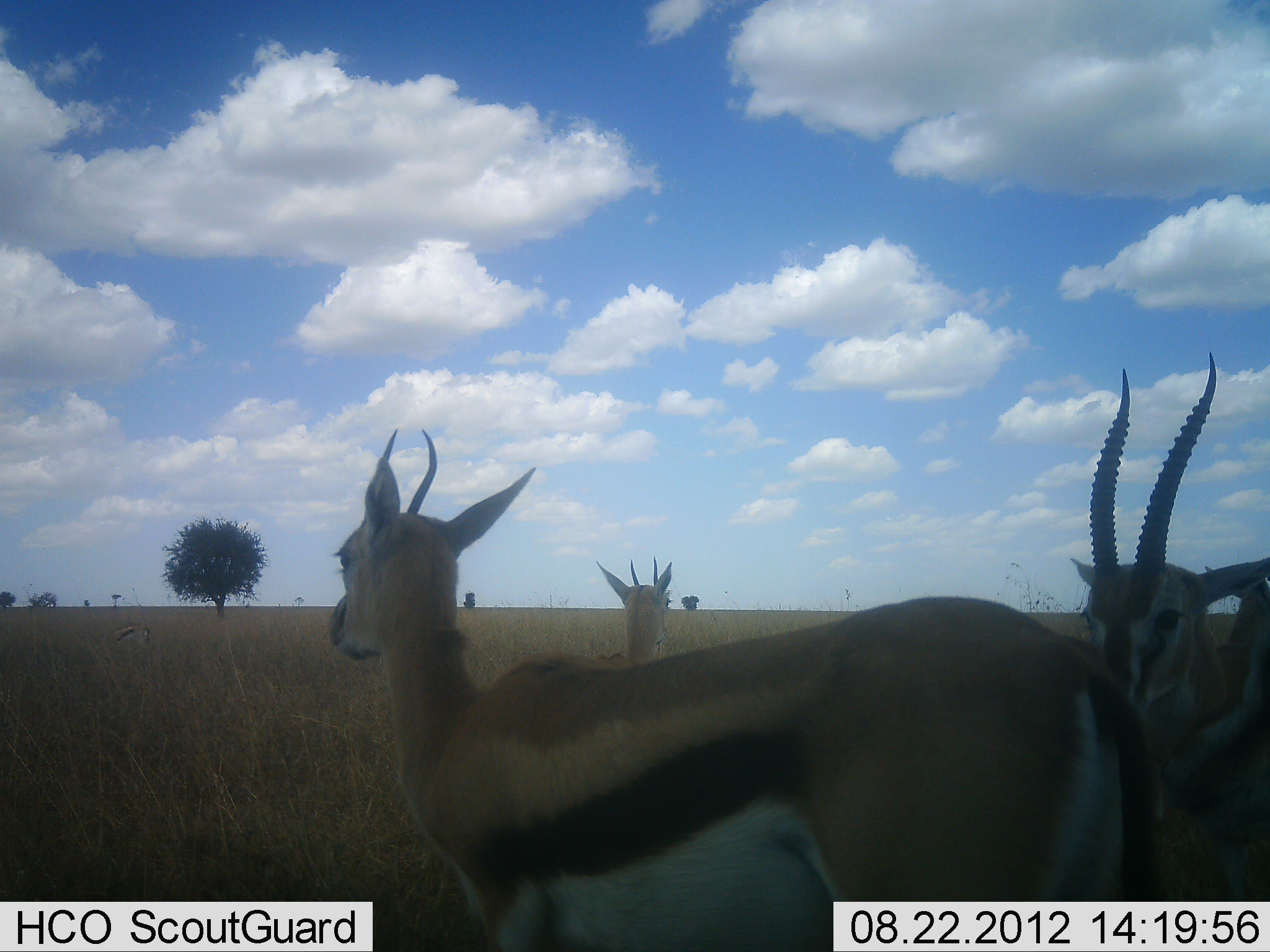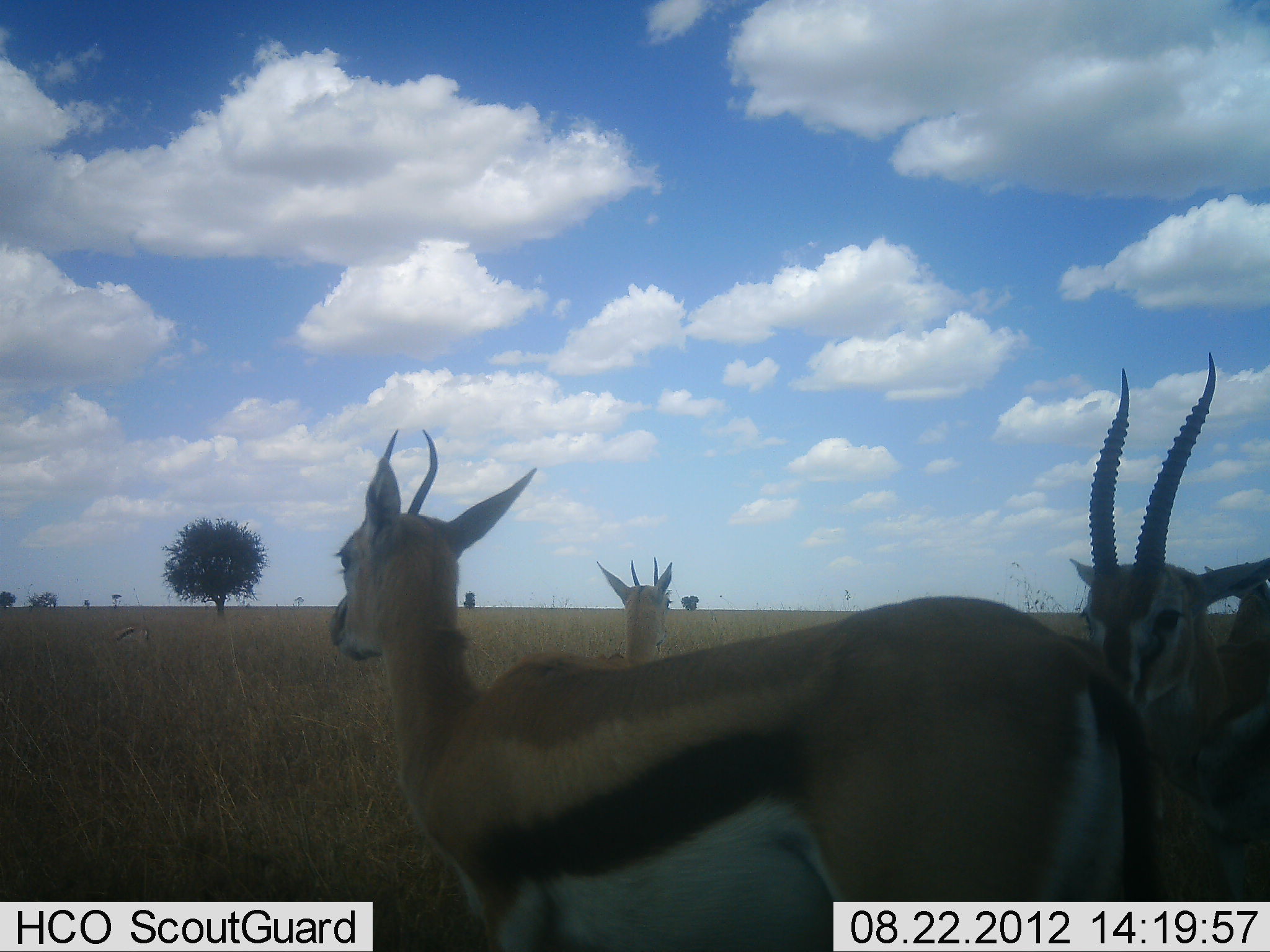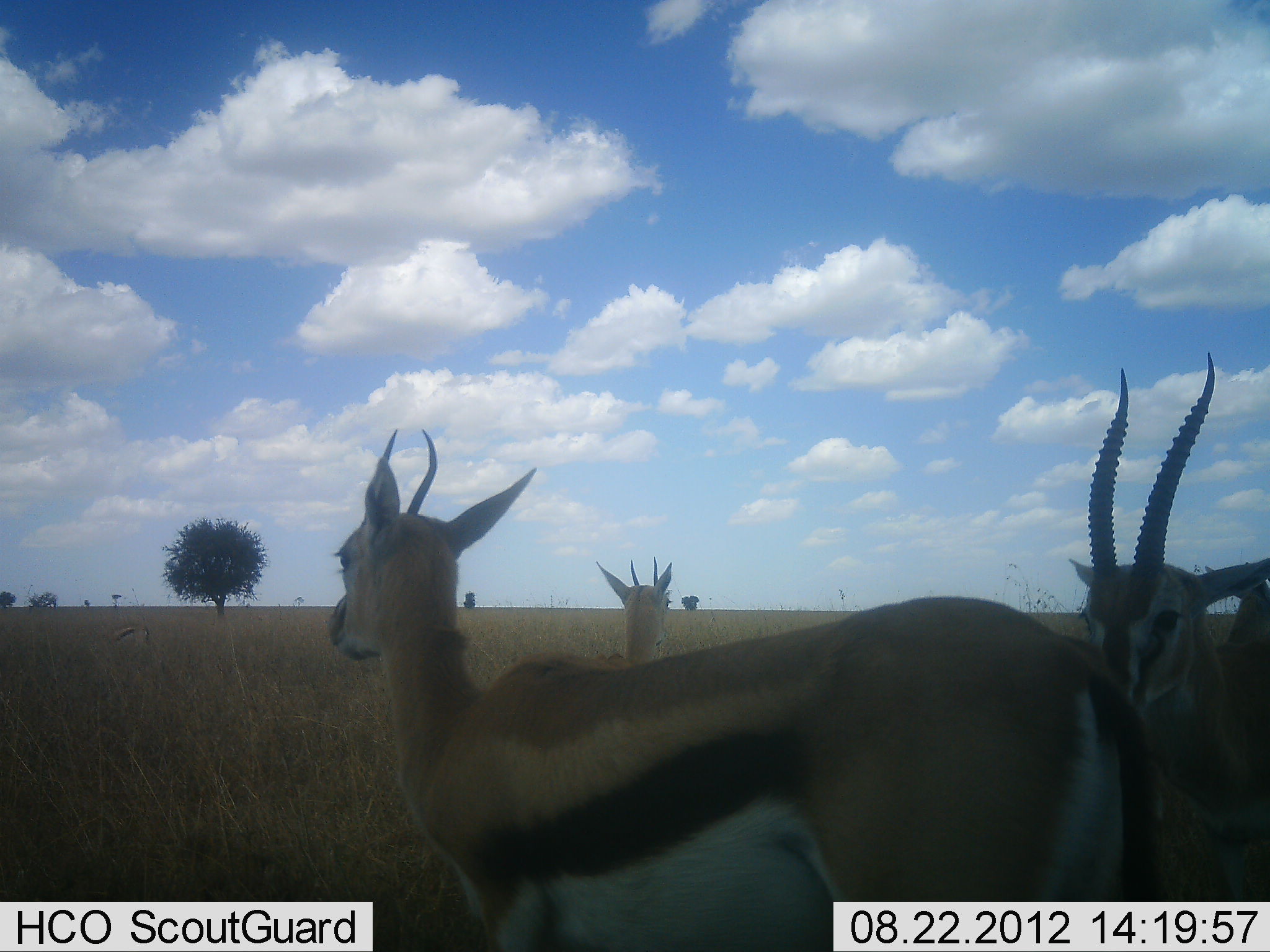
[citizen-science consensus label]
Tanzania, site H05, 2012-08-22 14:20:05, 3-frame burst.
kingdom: Animalia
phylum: Chordata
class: Mammalia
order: Artiodactyla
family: Bovidae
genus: Eudorcas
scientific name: Eudorcas thomsonii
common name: thomson's gazelle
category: gazellethomsons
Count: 4.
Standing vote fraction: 100%.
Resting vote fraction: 0%.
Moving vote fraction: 0%.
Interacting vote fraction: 0%.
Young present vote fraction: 0%.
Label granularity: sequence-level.